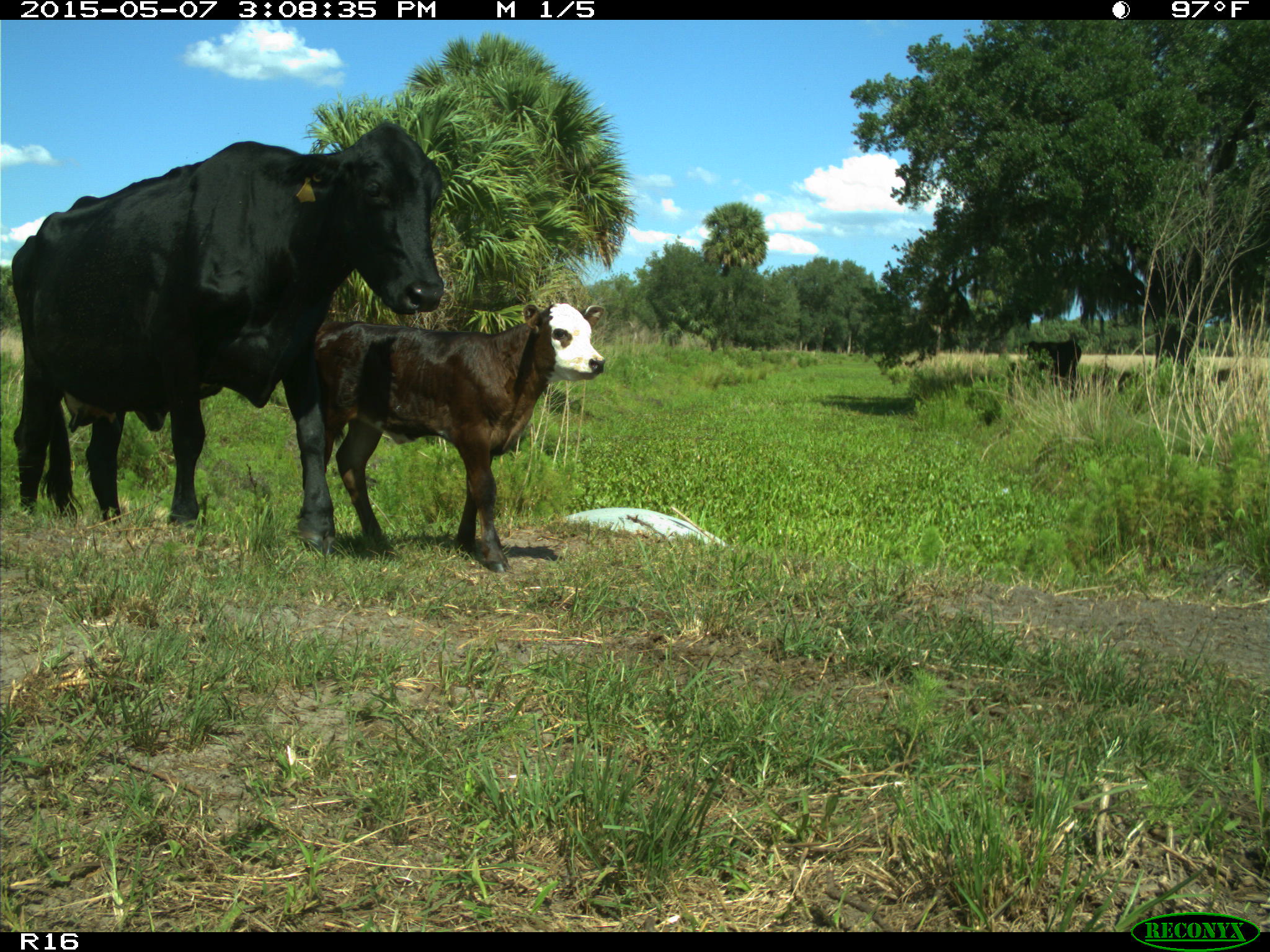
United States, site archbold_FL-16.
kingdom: Animalia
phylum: Chordata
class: Mammalia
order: Artiodactyla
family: Bovidae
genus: Bos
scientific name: Bos taurus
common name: domestic cow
Bos taurus (domestic cow).